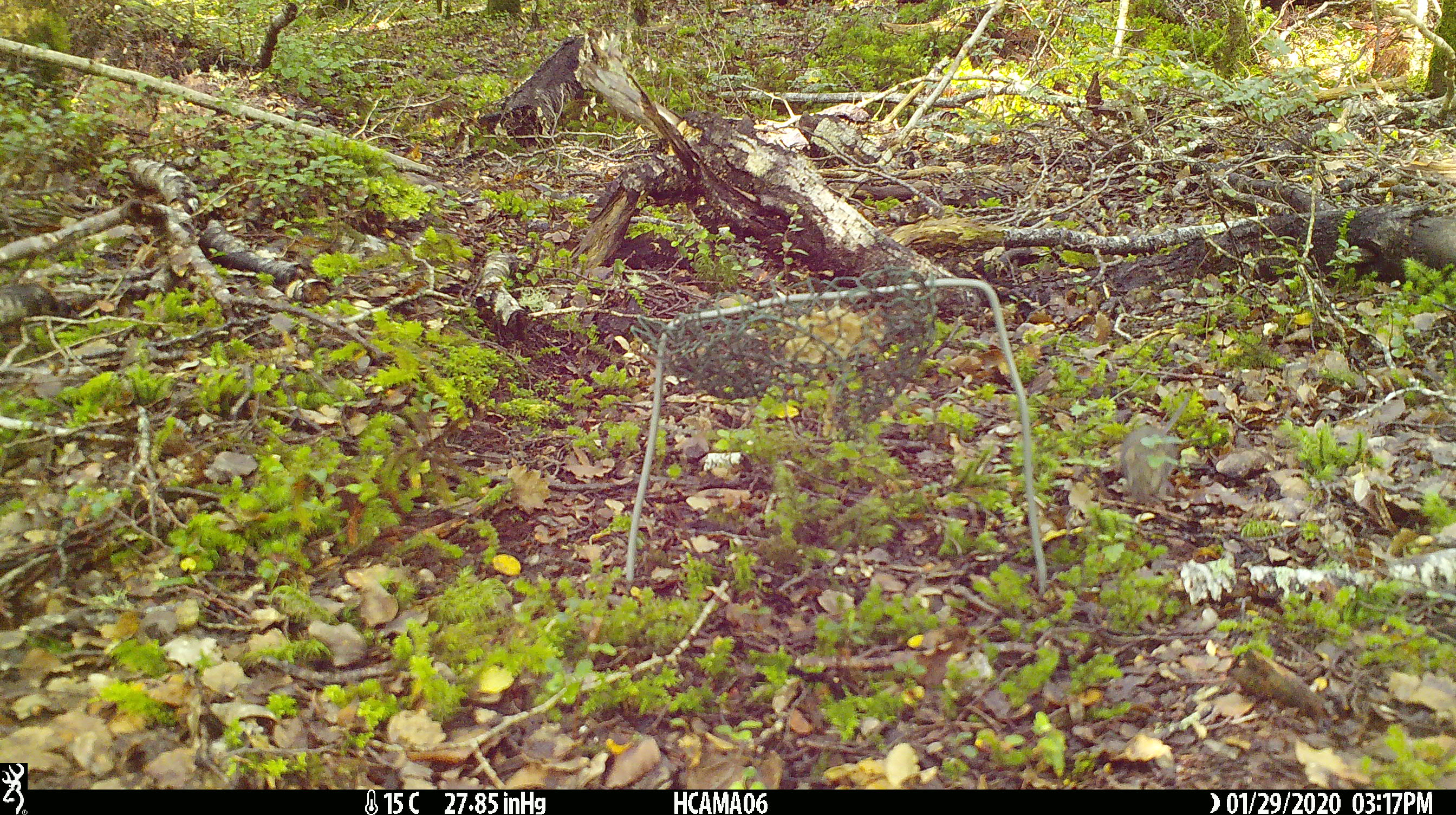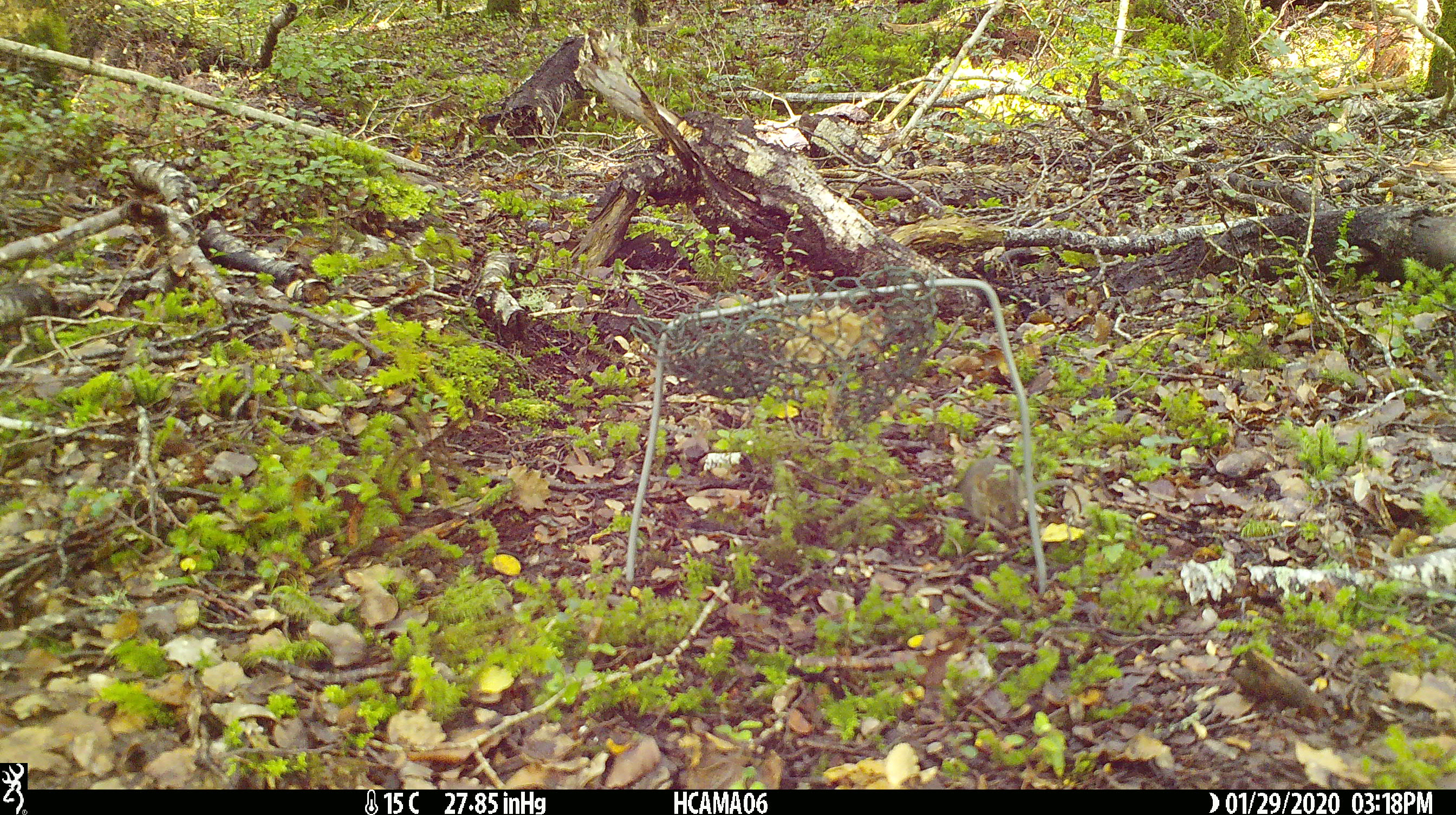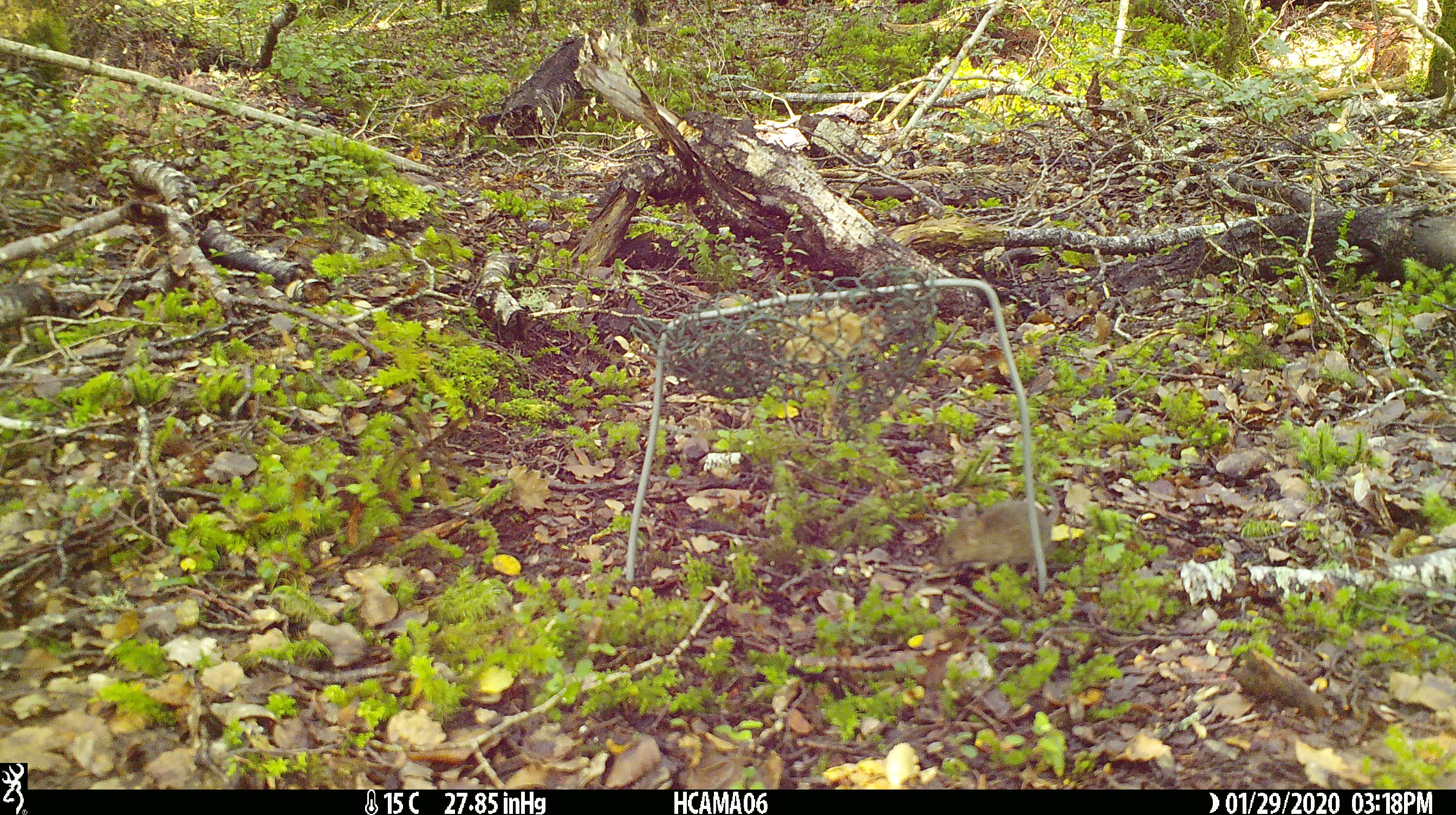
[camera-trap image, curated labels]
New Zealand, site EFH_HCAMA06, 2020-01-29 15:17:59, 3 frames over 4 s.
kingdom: Animalia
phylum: Chordata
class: Mammalia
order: Rodentia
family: Muridae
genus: Mus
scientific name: Mus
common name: mouse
Mouse (Mus).